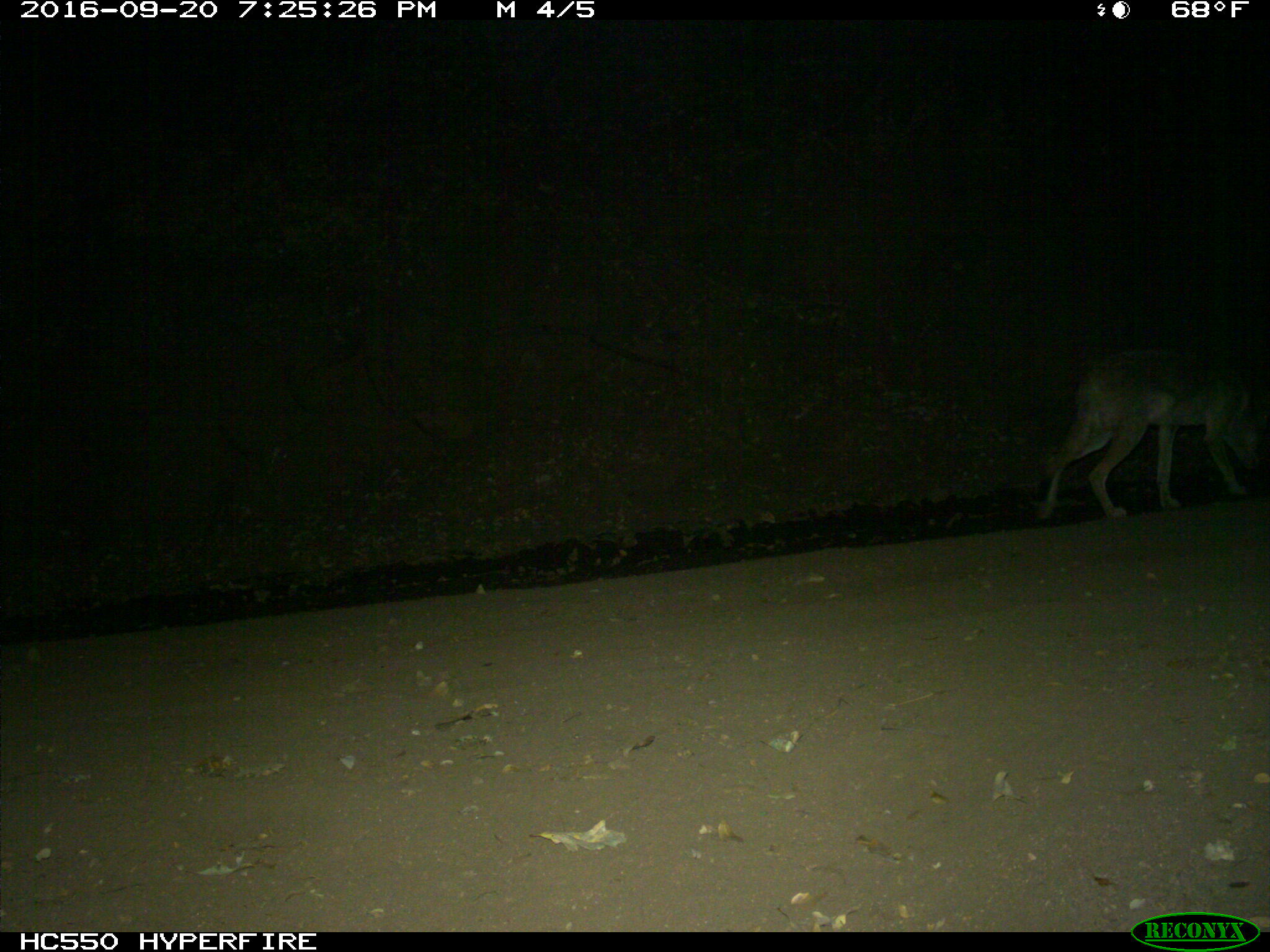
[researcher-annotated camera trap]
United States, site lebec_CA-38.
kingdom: Animalia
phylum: Chordata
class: Mammalia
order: Carnivora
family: Canidae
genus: Canis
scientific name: Canis latrans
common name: coyote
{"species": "Canis latrans (coyote)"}